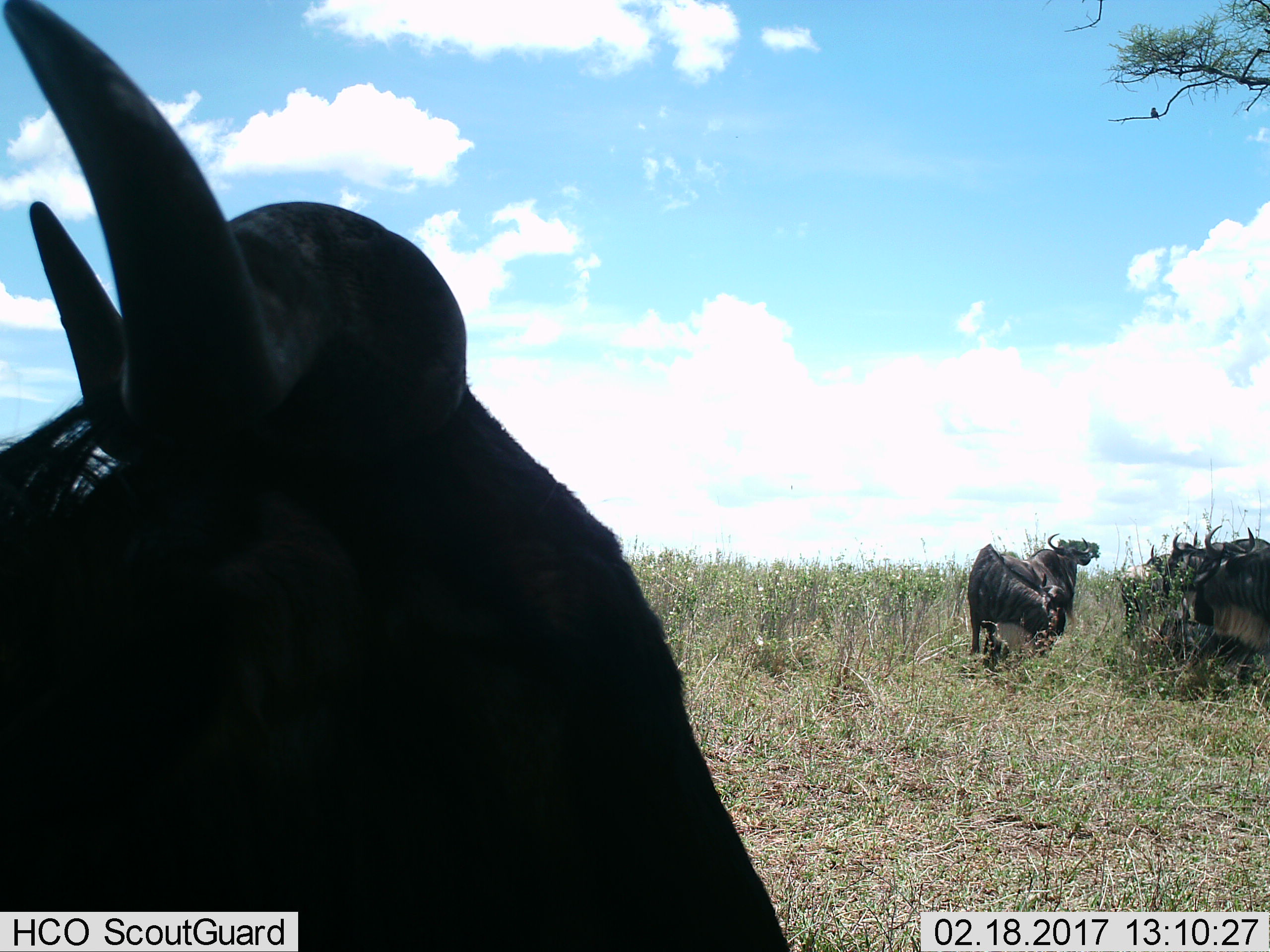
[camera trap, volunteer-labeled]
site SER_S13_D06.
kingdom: Animalia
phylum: Chordata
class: Mammalia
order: Artiodactyla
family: Bovidae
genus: Connochaetes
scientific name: Connochaetes taurinus taurinus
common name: blue wildebeest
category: wildebeestblue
Wildebeestblue (blue wildebeest) (Connochaetes taurinus taurinus), count 6. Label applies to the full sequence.